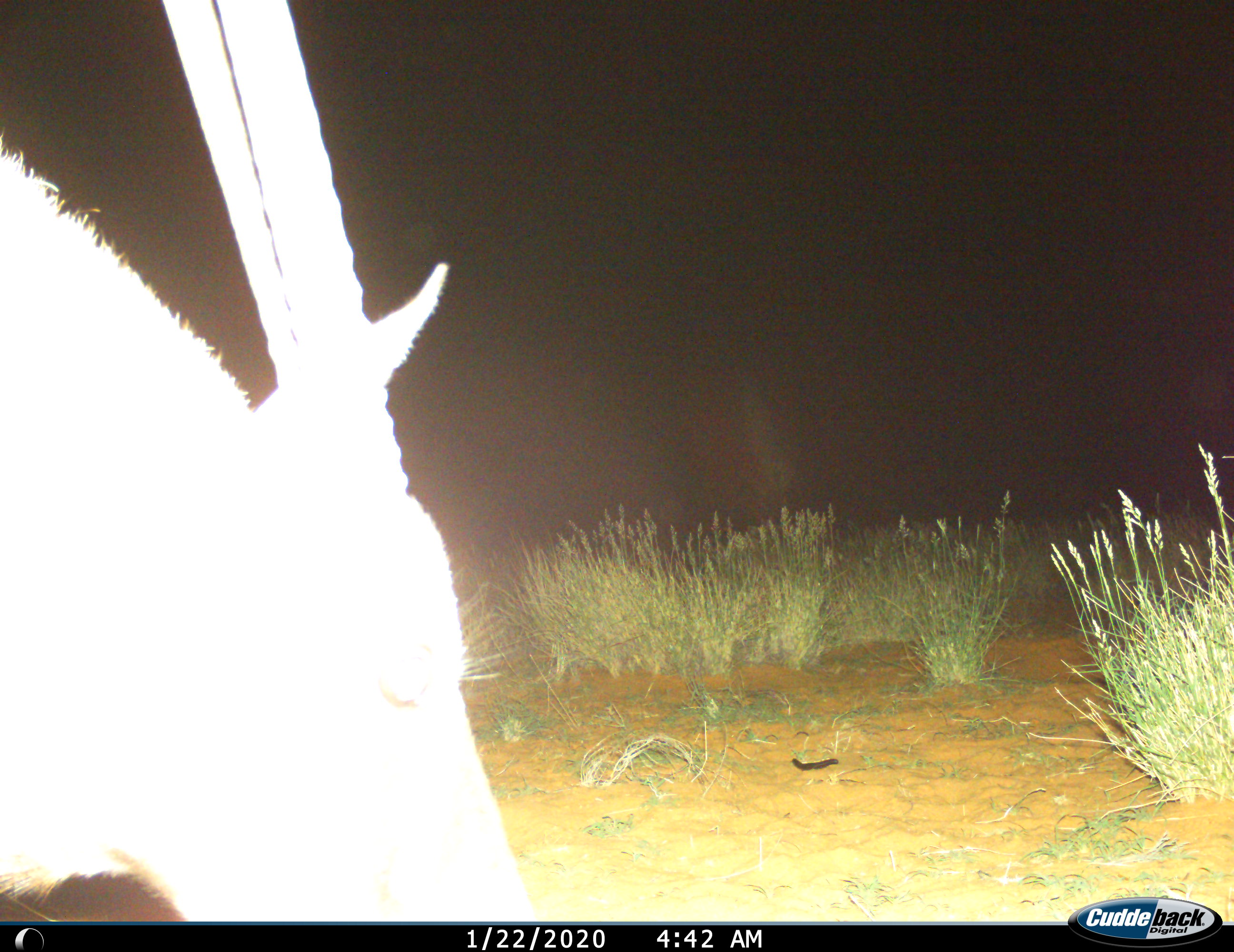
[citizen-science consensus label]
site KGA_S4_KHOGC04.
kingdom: Animalia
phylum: Chordata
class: Mammalia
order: Artiodactyla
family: Bovidae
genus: Oryx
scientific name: Oryx gazella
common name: gemsbok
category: oryx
Oryx (gemsbok) (Oryx gazella), count 1. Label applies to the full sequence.